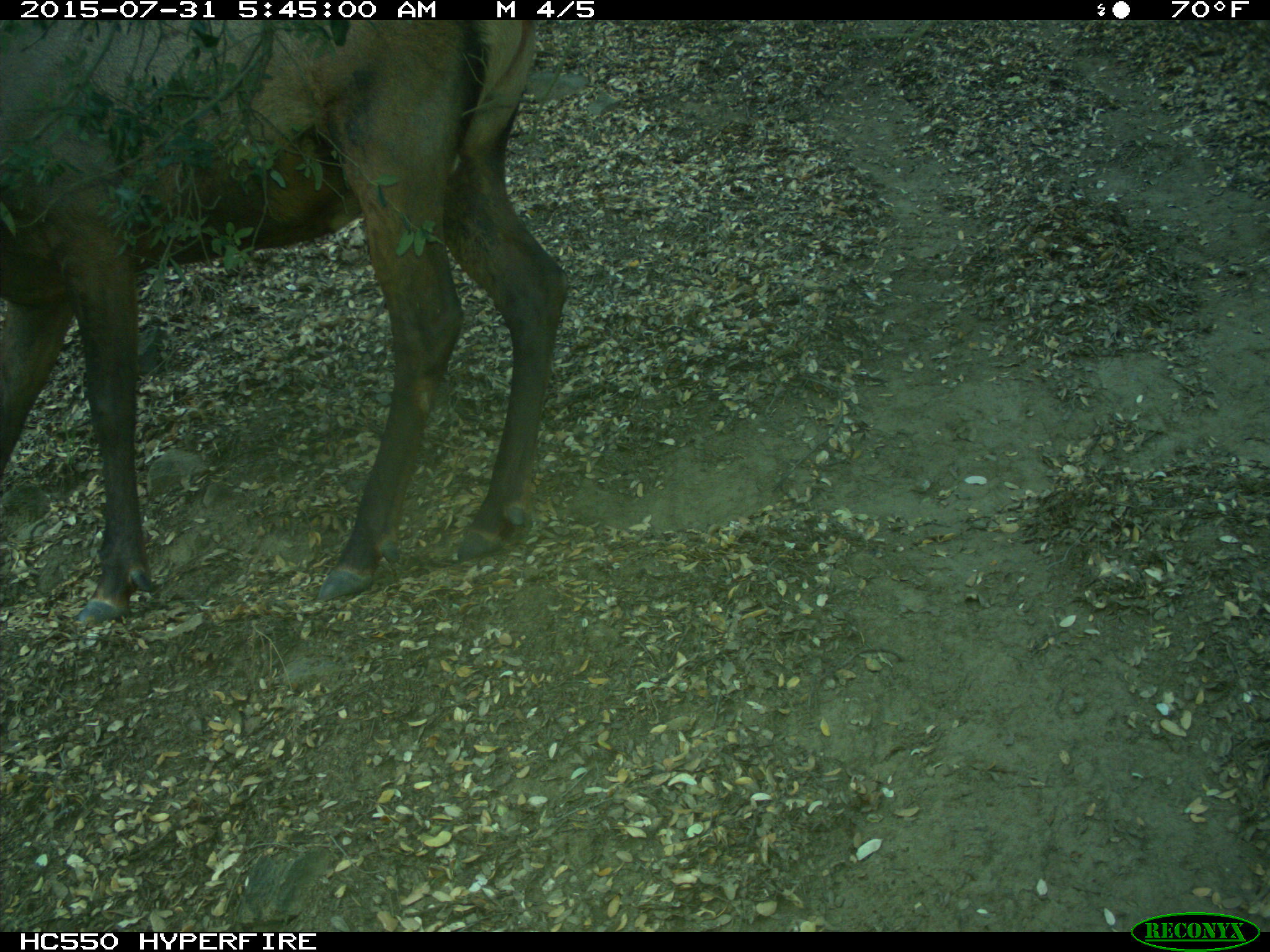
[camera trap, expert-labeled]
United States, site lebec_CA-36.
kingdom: Animalia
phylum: Chordata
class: Mammalia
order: Artiodactyla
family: Cervidae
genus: Cervus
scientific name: Cervus canadensis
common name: elk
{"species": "Cervus canadensis (elk)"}